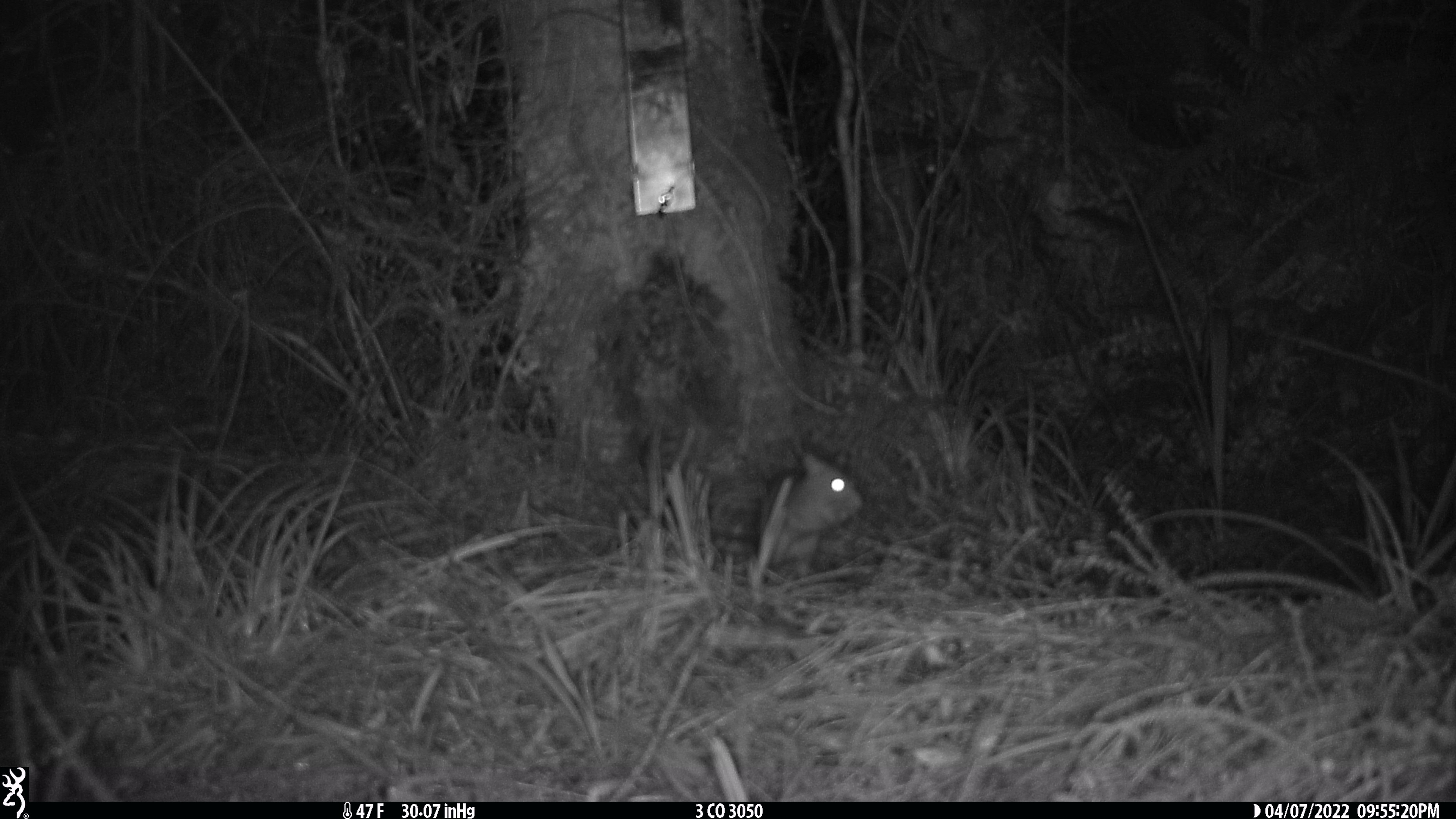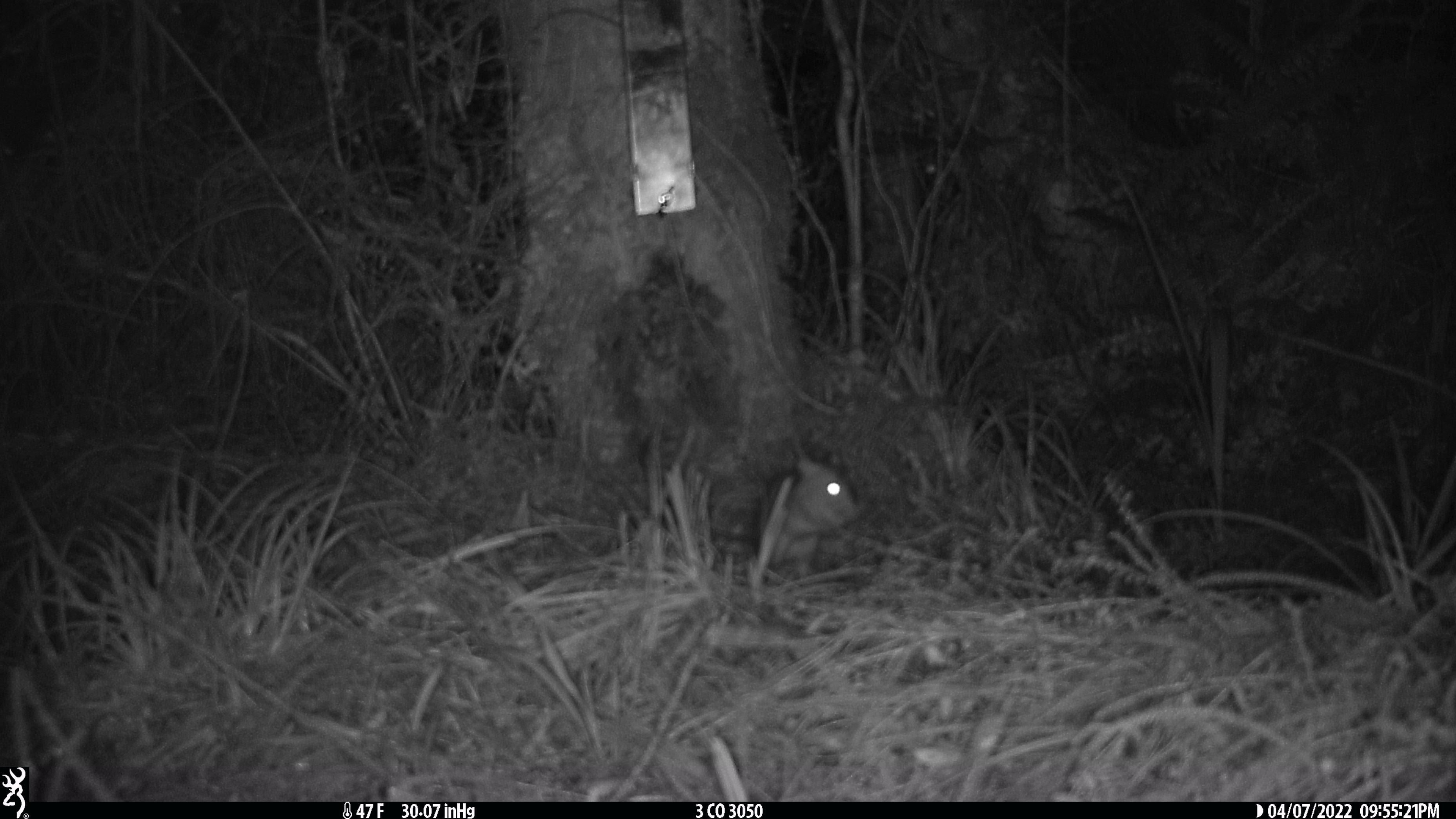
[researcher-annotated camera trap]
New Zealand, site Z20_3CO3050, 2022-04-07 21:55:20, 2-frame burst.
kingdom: Animalia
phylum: Chordata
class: Mammalia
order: Rodentia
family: Muridae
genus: Rattus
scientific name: Rattus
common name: rat